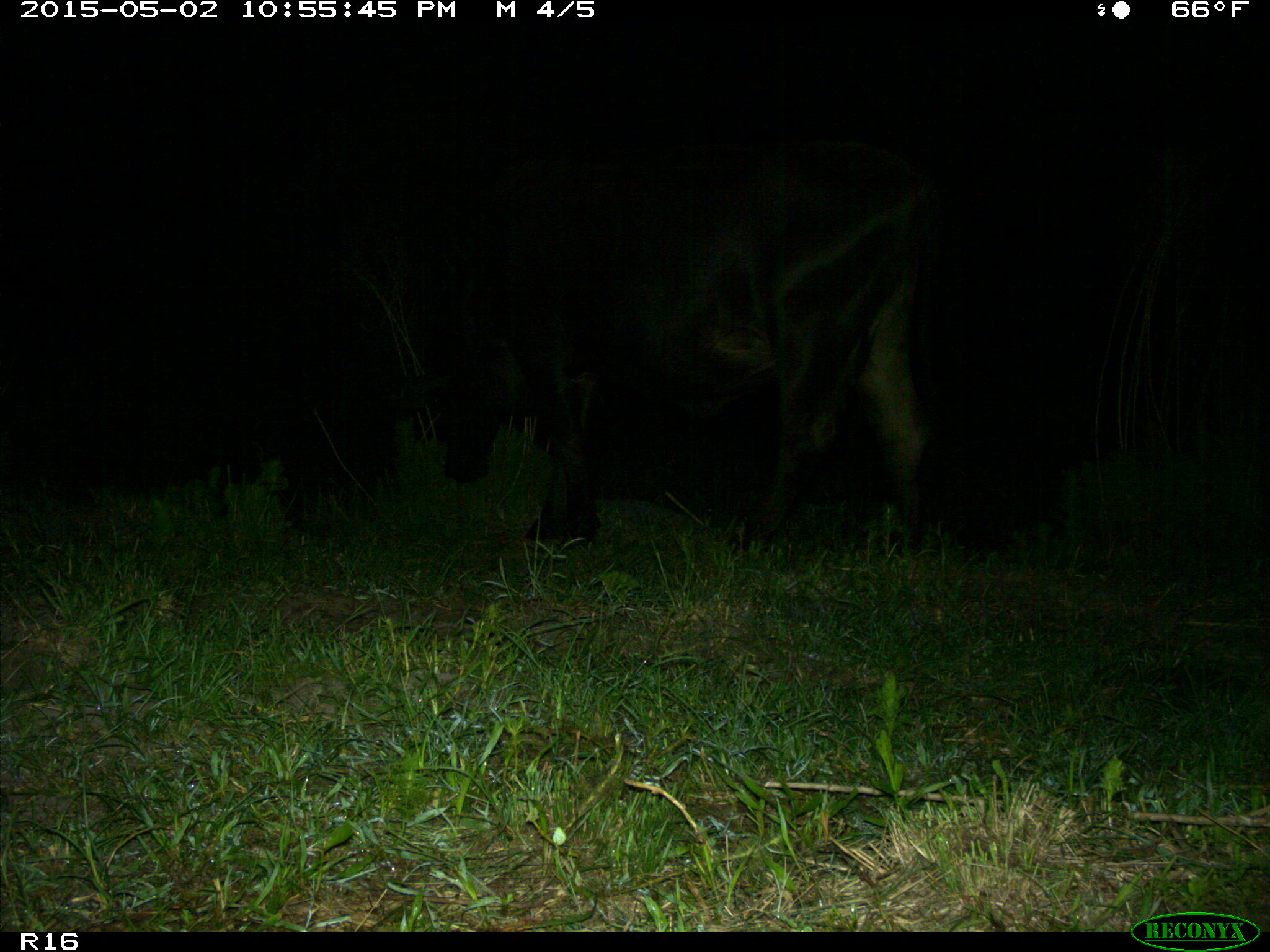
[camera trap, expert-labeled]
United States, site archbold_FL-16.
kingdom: Animalia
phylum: Chordata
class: Mammalia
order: Artiodactyla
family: Bovidae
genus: Bos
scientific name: Bos taurus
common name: domestic cow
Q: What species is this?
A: Bos taurus (domestic cow).